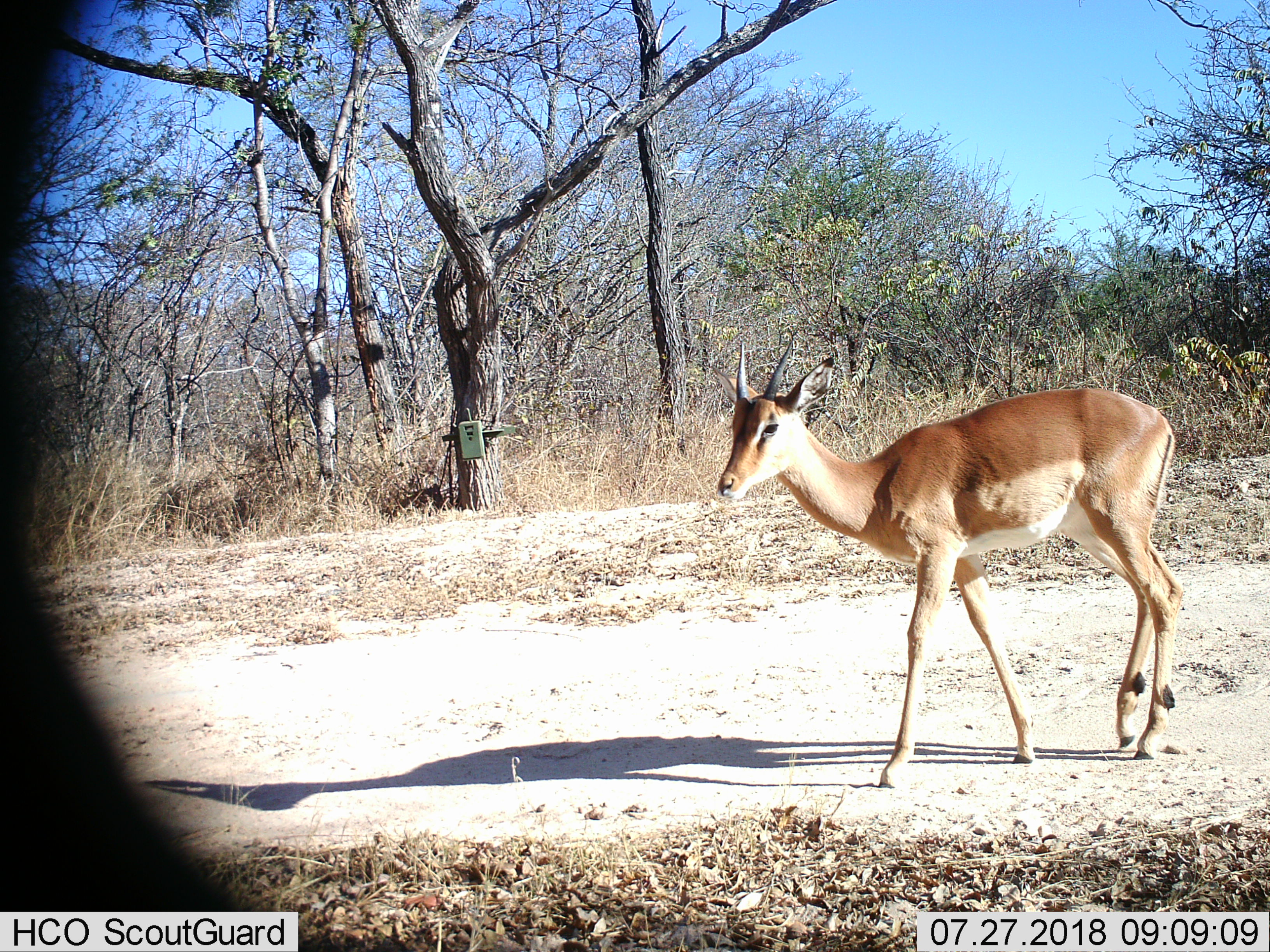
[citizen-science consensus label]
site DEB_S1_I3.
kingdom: Animalia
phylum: Chordata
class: Mammalia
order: Artiodactyla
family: Bovidae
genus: Aepyceros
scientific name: Aepyceros melampus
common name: impala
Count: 1.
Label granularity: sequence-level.